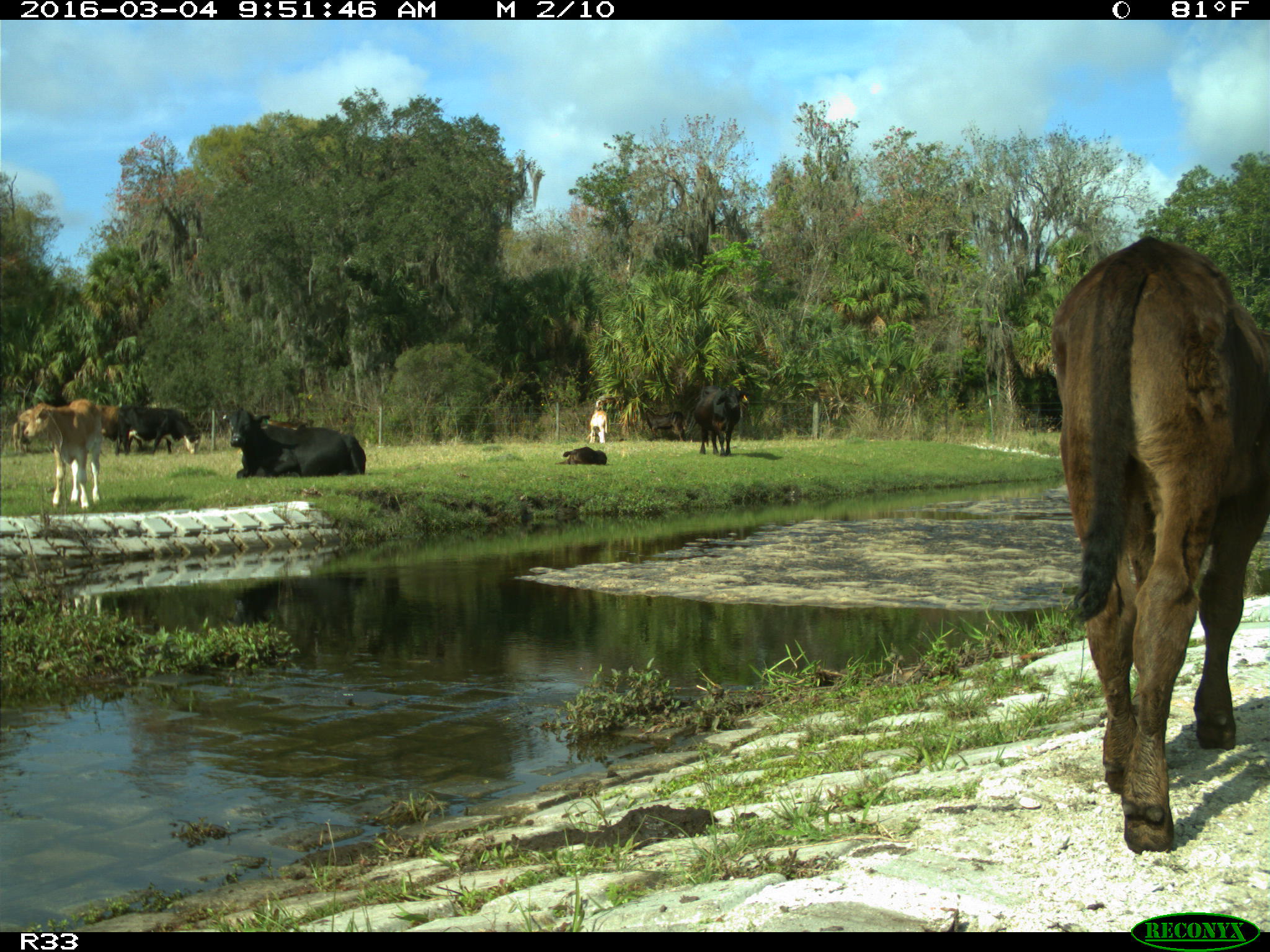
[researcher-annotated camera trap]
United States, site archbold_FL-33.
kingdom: Animalia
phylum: Chordata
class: Mammalia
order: Artiodactyla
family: Bovidae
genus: Bos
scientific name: Bos taurus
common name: domestic cow